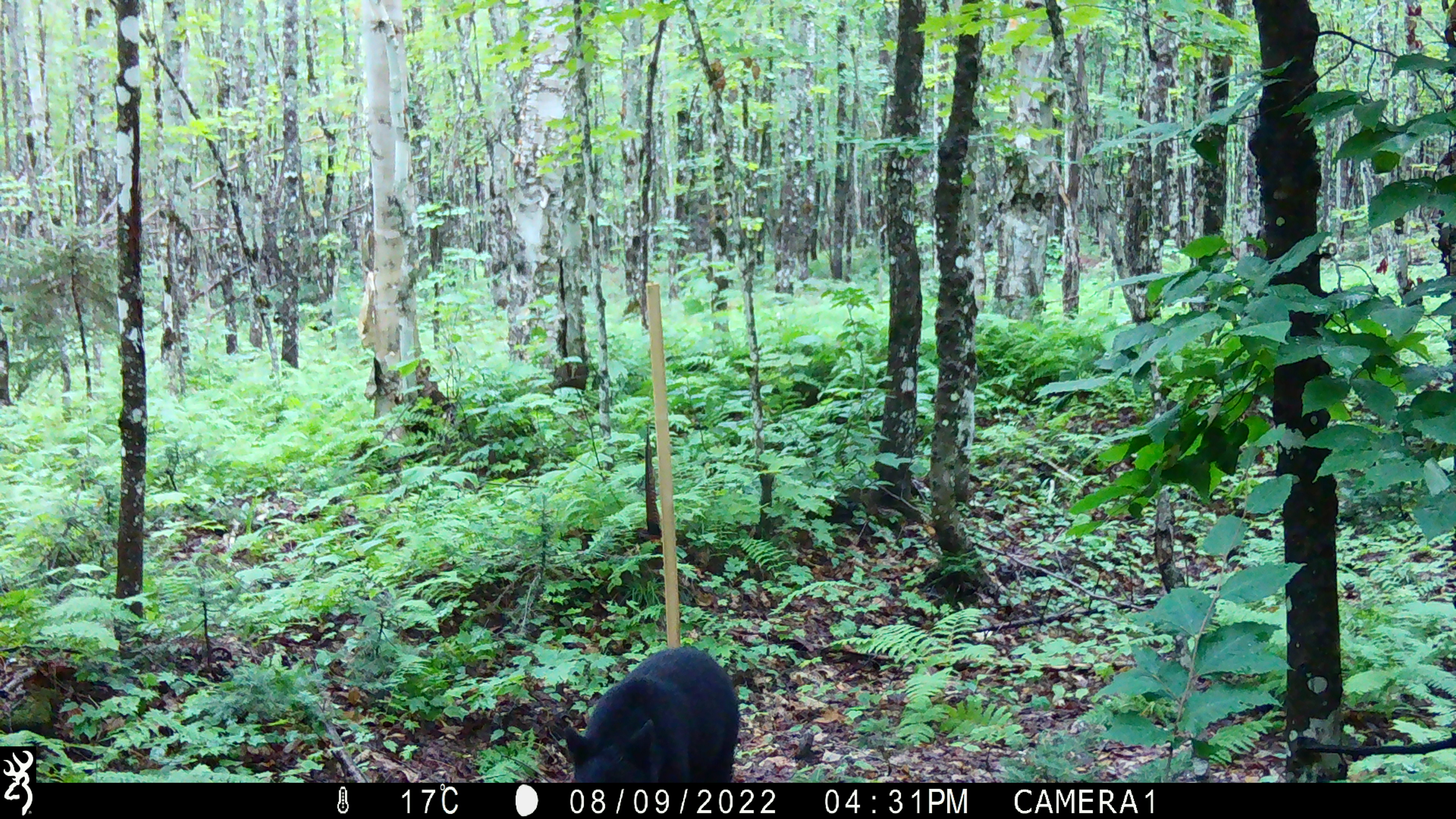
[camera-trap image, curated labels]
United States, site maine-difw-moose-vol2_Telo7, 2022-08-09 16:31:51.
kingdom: Animalia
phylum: Chordata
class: Mammalia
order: Carnivora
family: Ursidae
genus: Ursus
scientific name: Ursus americanus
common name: black bear